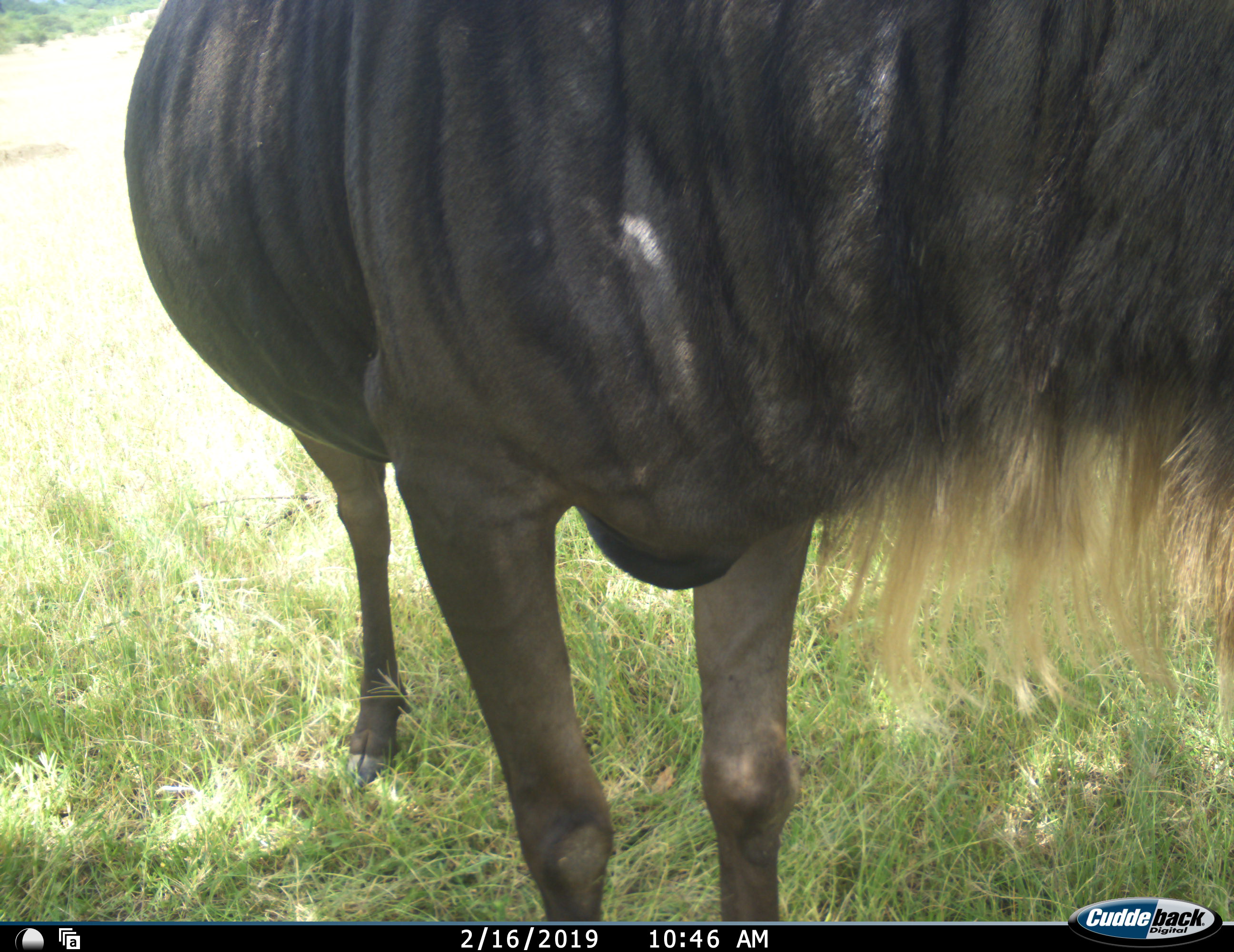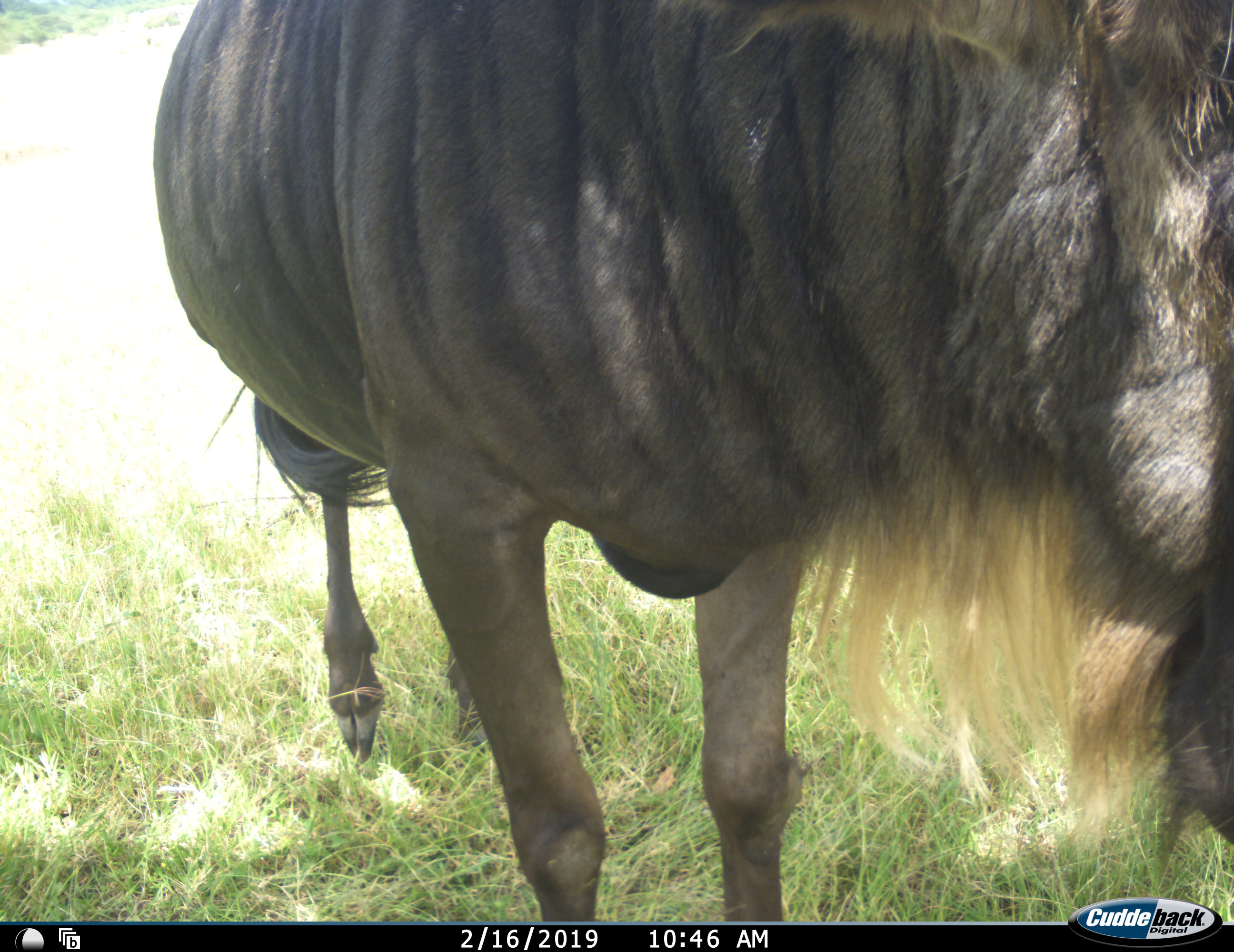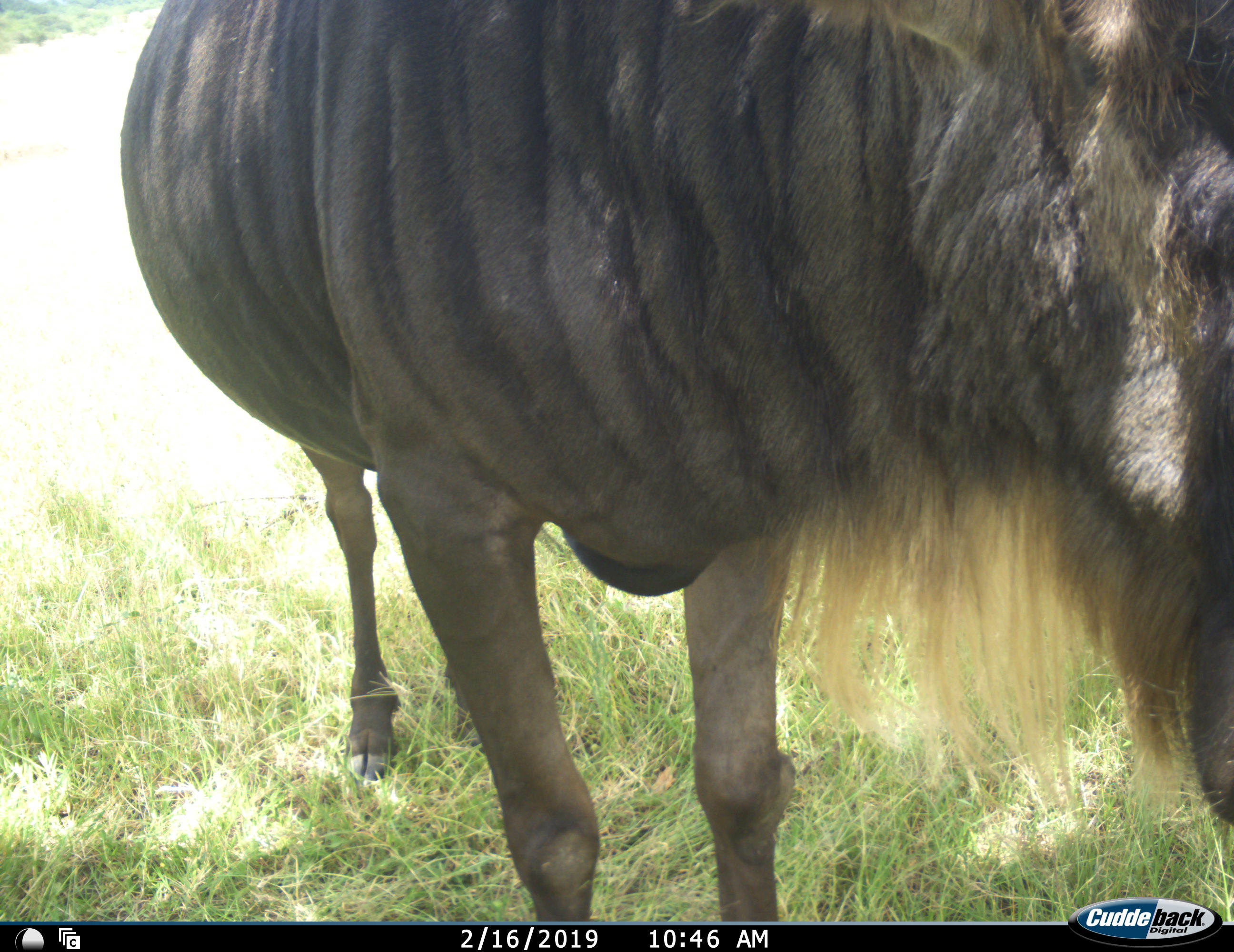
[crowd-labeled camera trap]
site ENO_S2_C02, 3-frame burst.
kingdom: Animalia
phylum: Chordata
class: Mammalia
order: Artiodactyla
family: Bovidae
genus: Connochaetes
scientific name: Connochaetes taurinus taurinus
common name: blue wildebeest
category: wildebeestblue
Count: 1.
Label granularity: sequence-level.